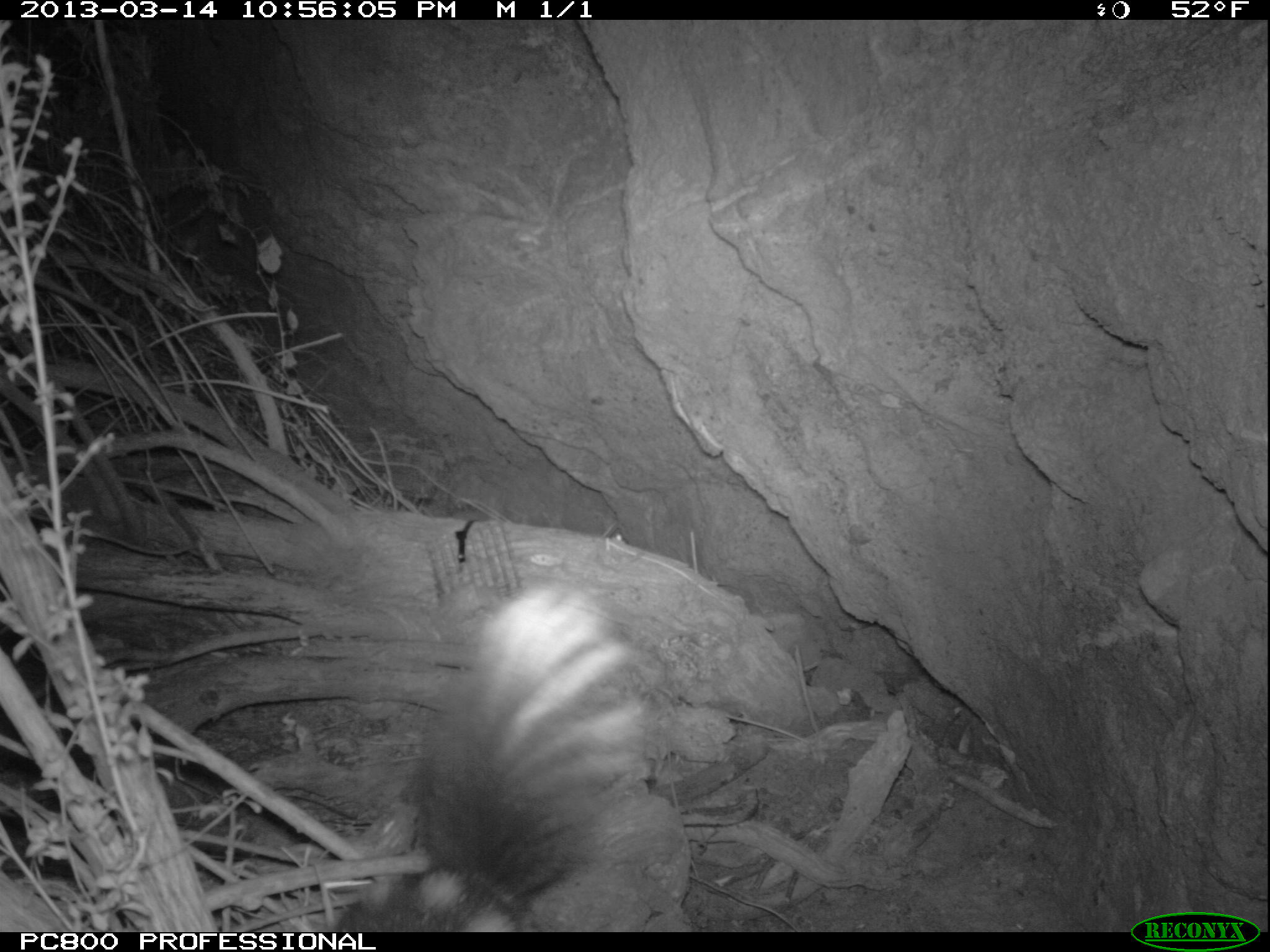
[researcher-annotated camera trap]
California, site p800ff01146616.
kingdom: Animalia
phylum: Chordata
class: Mammalia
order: Carnivora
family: Mephitidae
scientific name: Mephitidae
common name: skunk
Skunk (Mephitidae).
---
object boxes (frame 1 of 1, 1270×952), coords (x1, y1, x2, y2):
skunk: (329, 580, 646, 932)